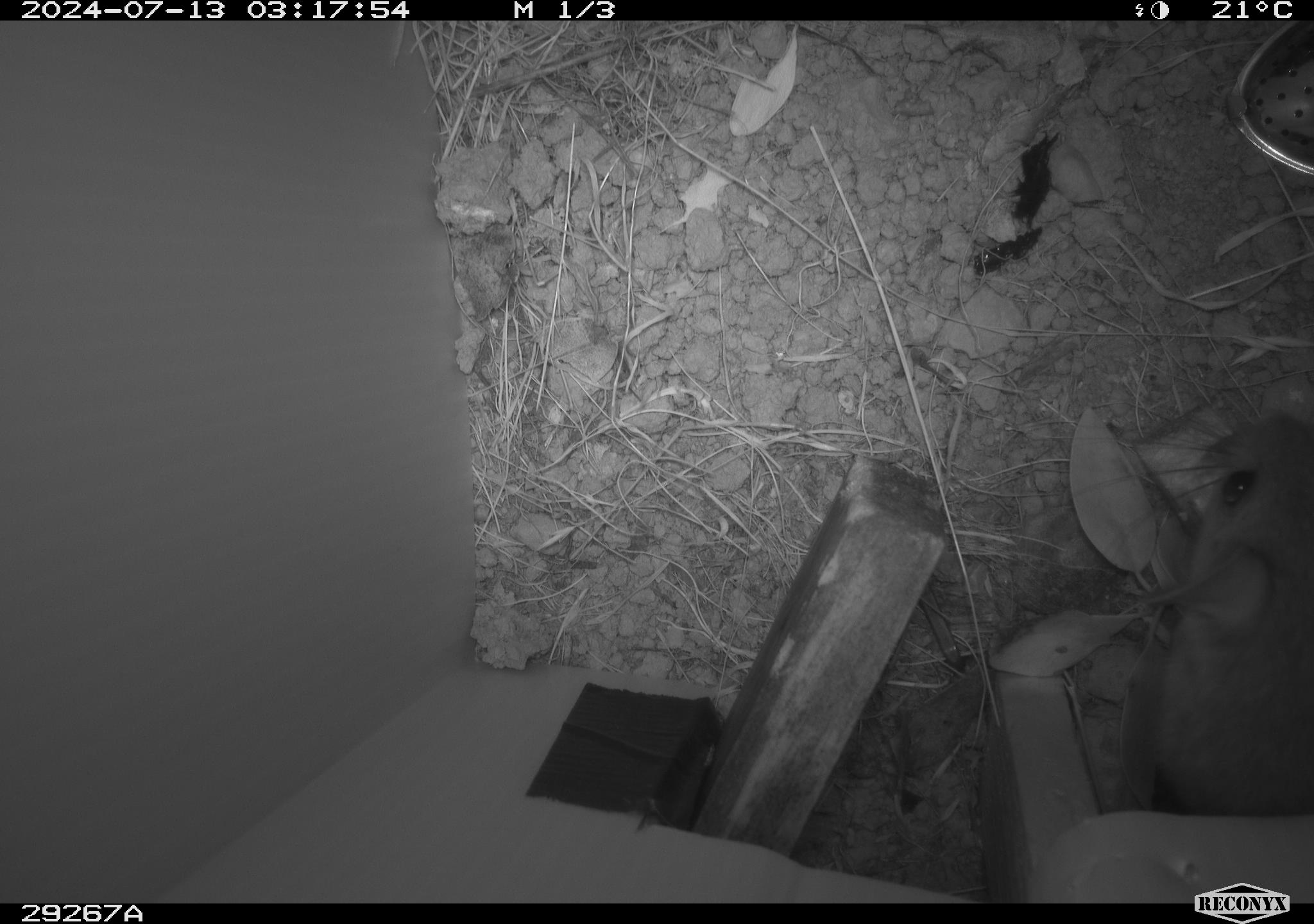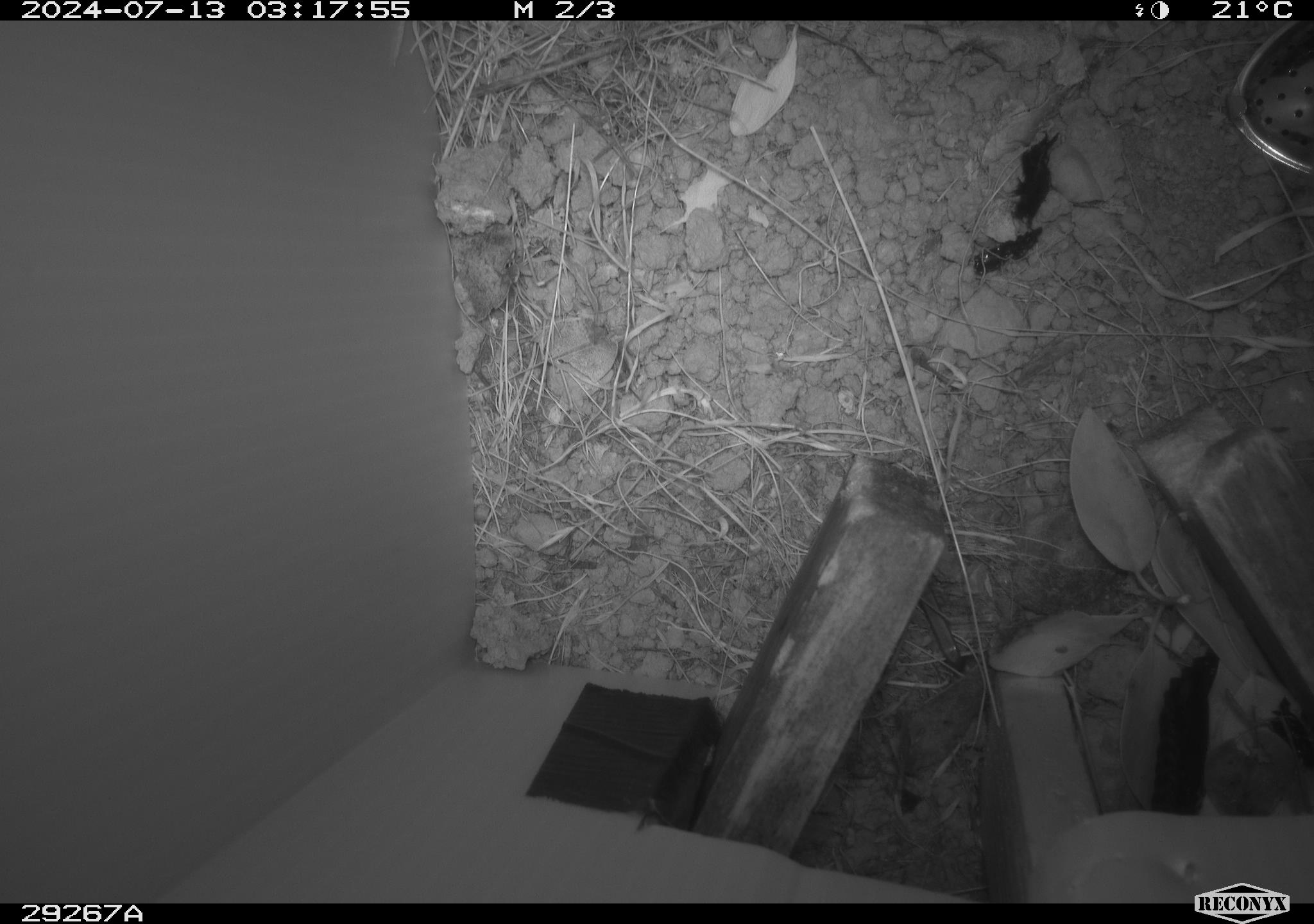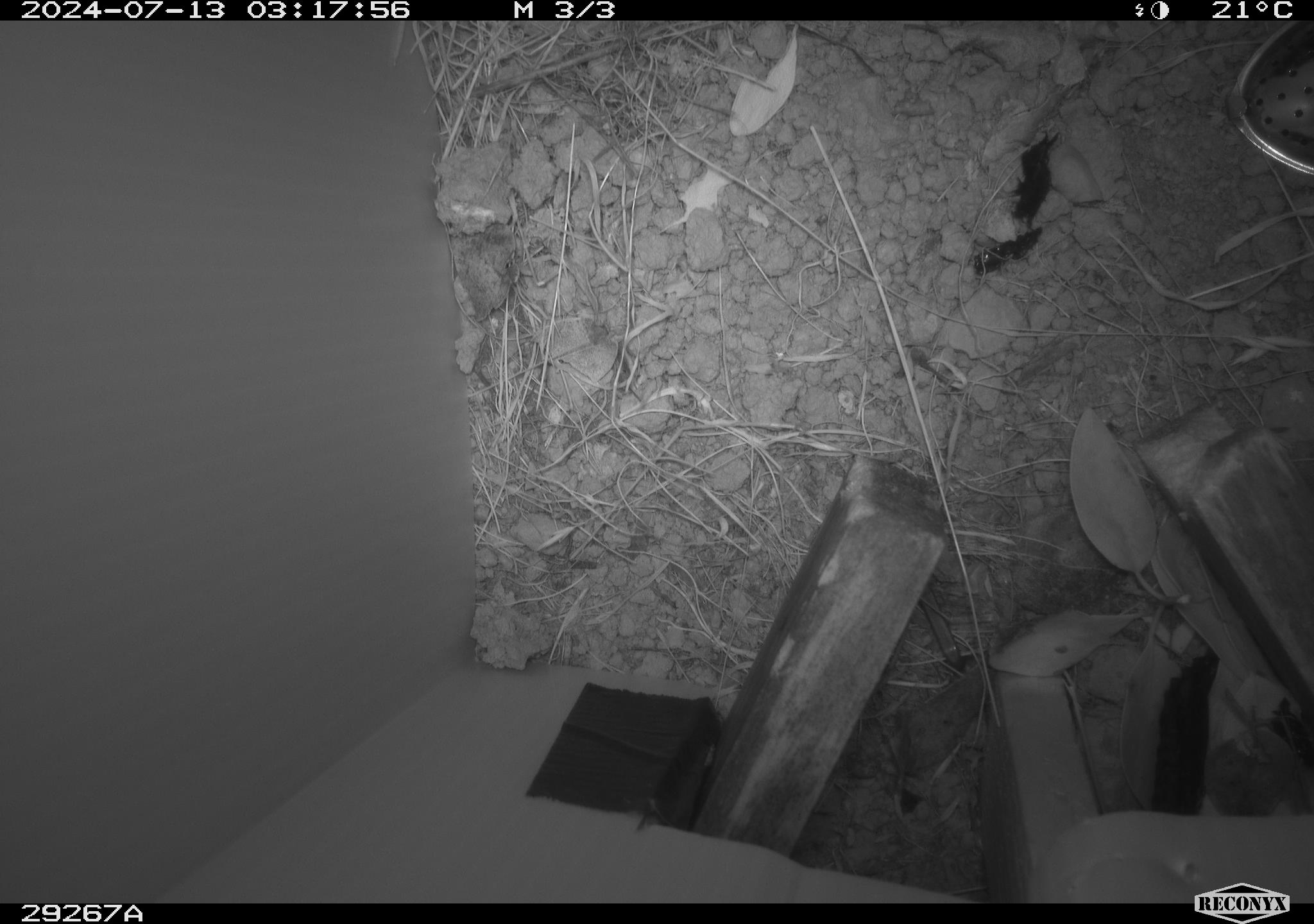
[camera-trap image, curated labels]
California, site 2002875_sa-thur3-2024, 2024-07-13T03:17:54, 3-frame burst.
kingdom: Animalia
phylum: Chordata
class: Mammalia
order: Rodentia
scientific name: Rodentia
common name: rodent